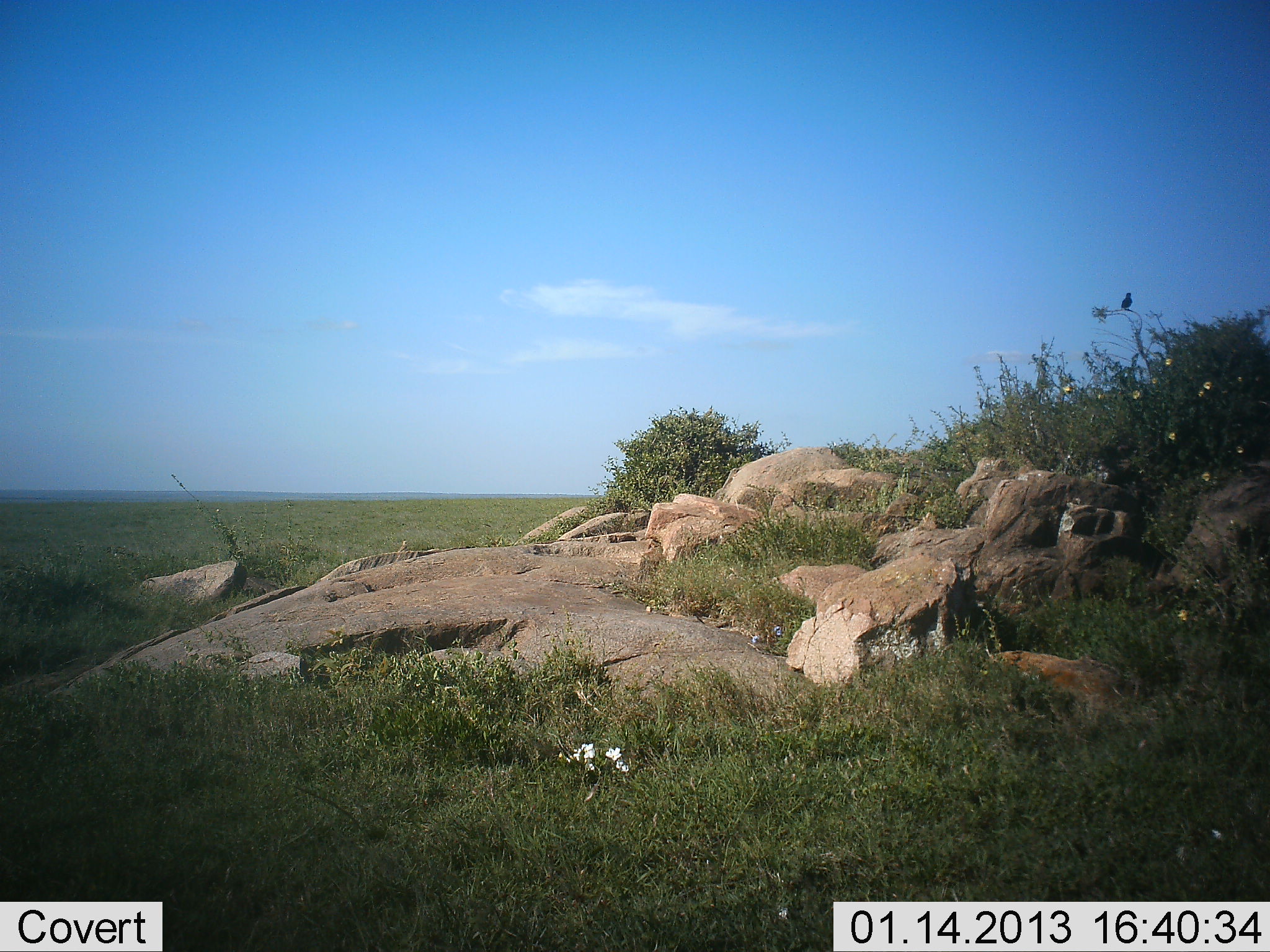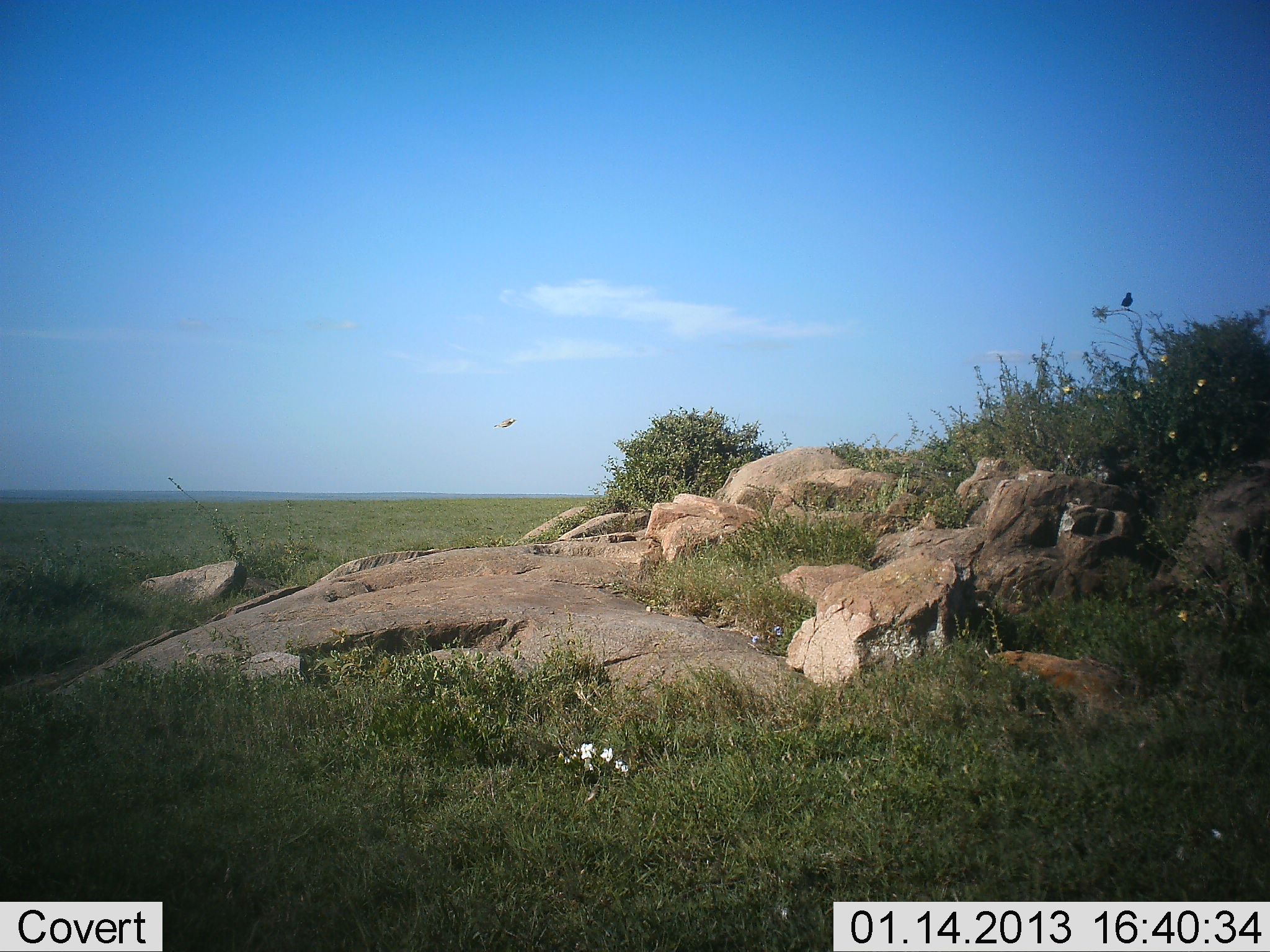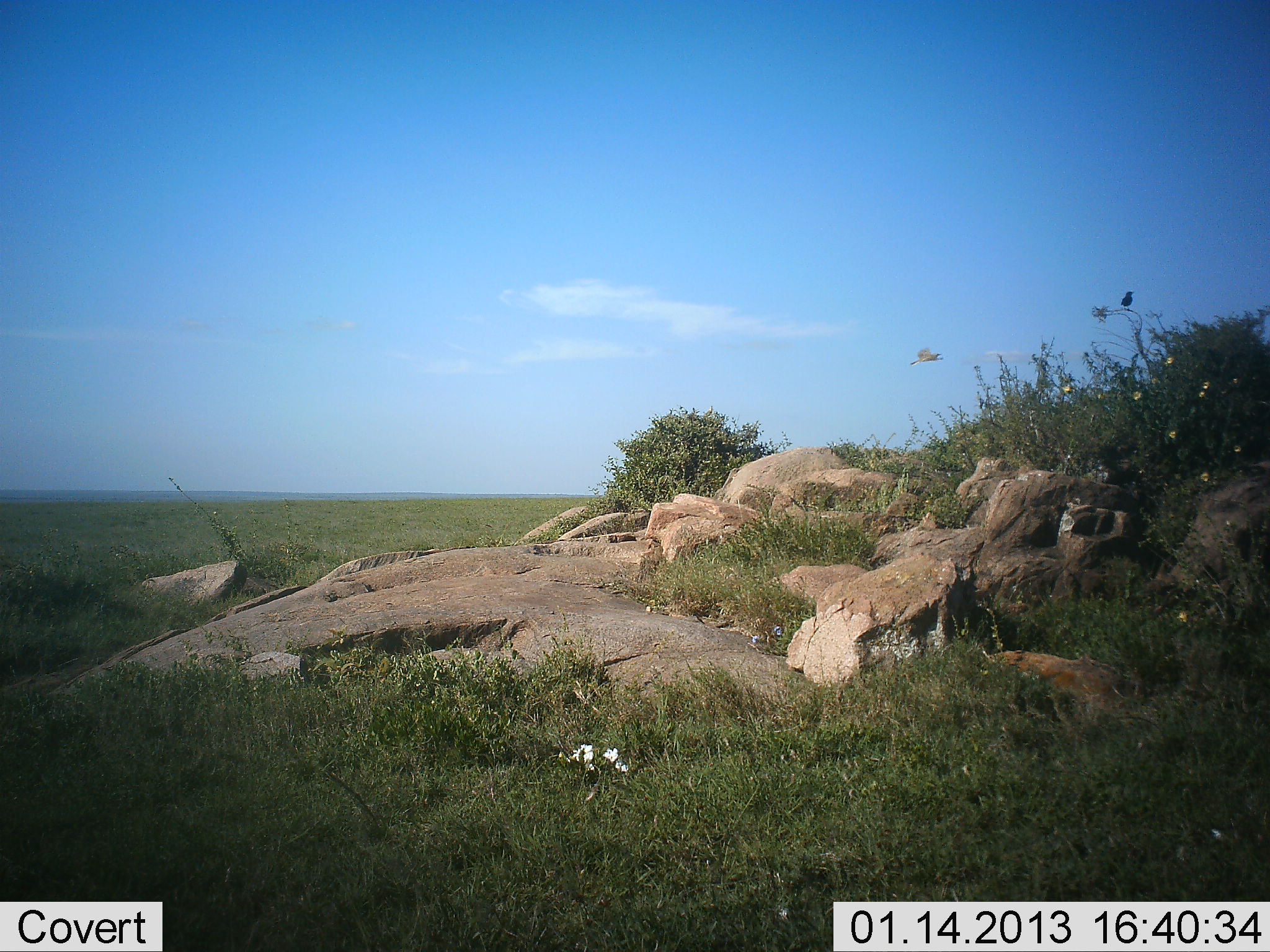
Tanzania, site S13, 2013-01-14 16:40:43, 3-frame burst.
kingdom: Animalia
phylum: Chordata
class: Aves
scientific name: Aves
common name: bird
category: otherbird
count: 2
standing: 24%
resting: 47%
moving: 94%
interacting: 0%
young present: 0%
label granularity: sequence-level